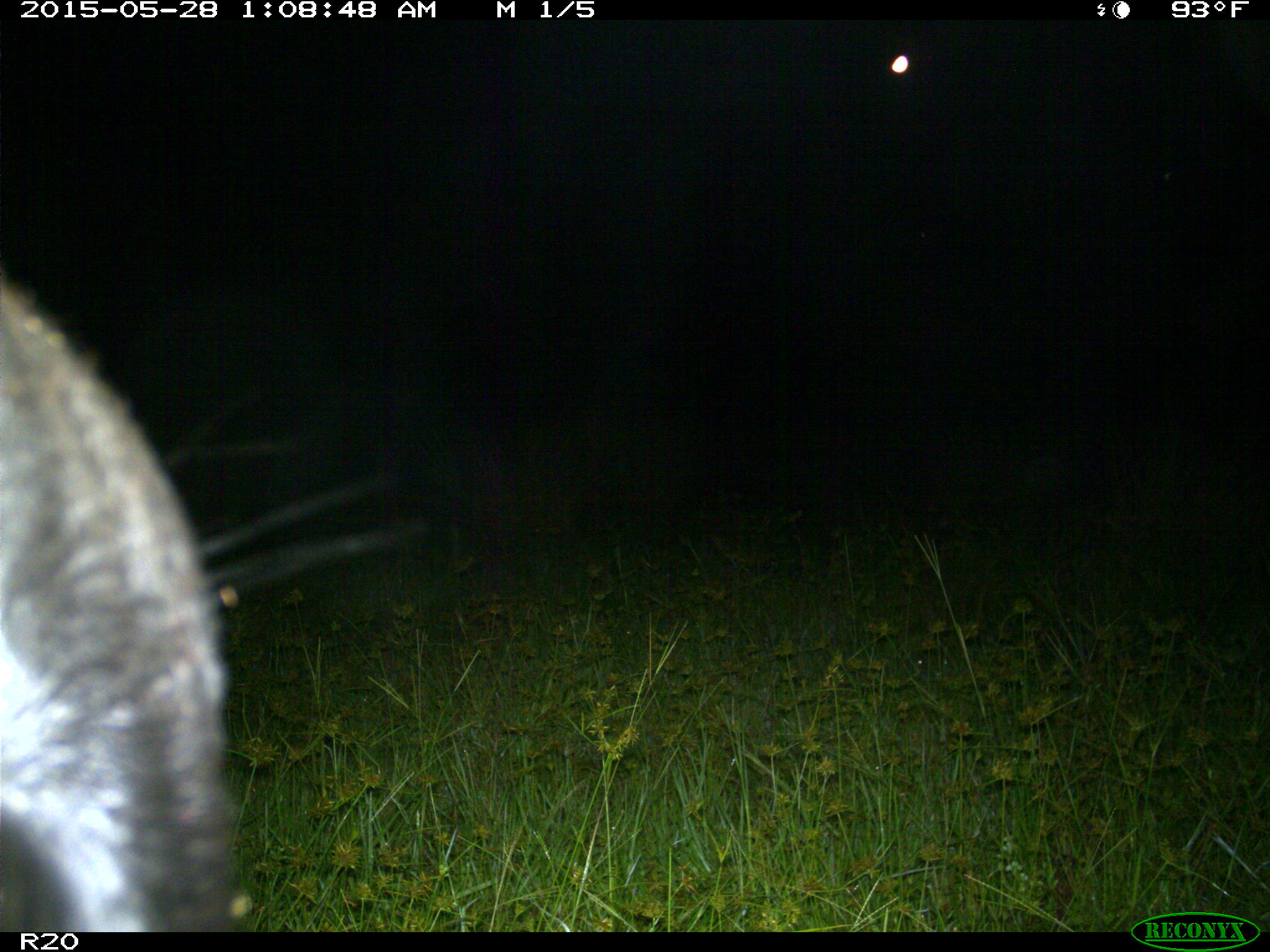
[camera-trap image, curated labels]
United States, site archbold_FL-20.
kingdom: Animalia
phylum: Chordata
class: Mammalia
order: Artiodactyla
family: Bovidae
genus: Bos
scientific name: Bos taurus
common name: domestic cow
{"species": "Bos taurus (domestic cow)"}